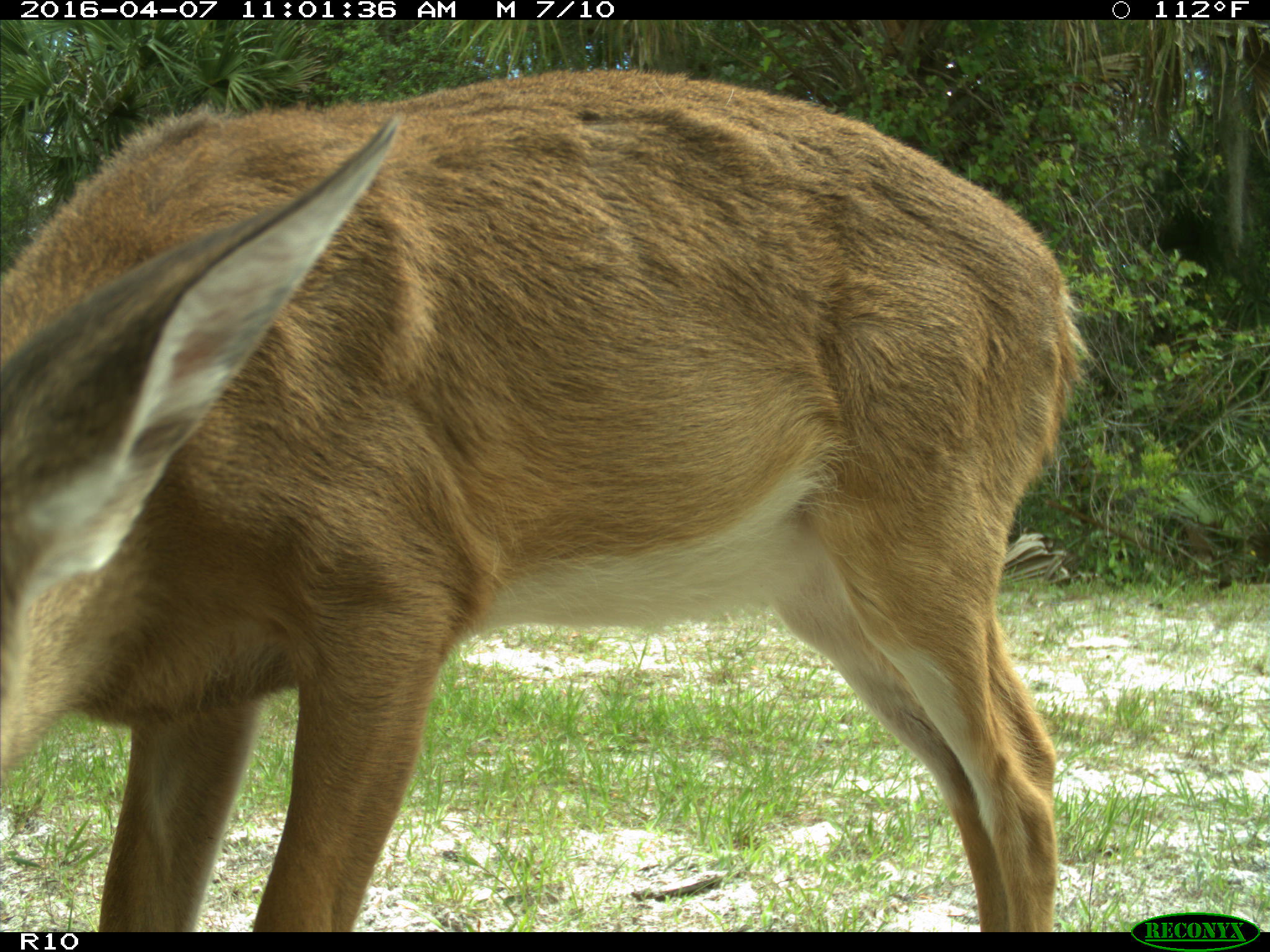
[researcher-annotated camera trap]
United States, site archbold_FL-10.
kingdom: Animalia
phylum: Chordata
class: Mammalia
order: Artiodactyla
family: Cervidae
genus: Odocoileus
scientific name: Odocoileus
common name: deer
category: unidentified deer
Unidentified deer (deer) (Odocoileus).